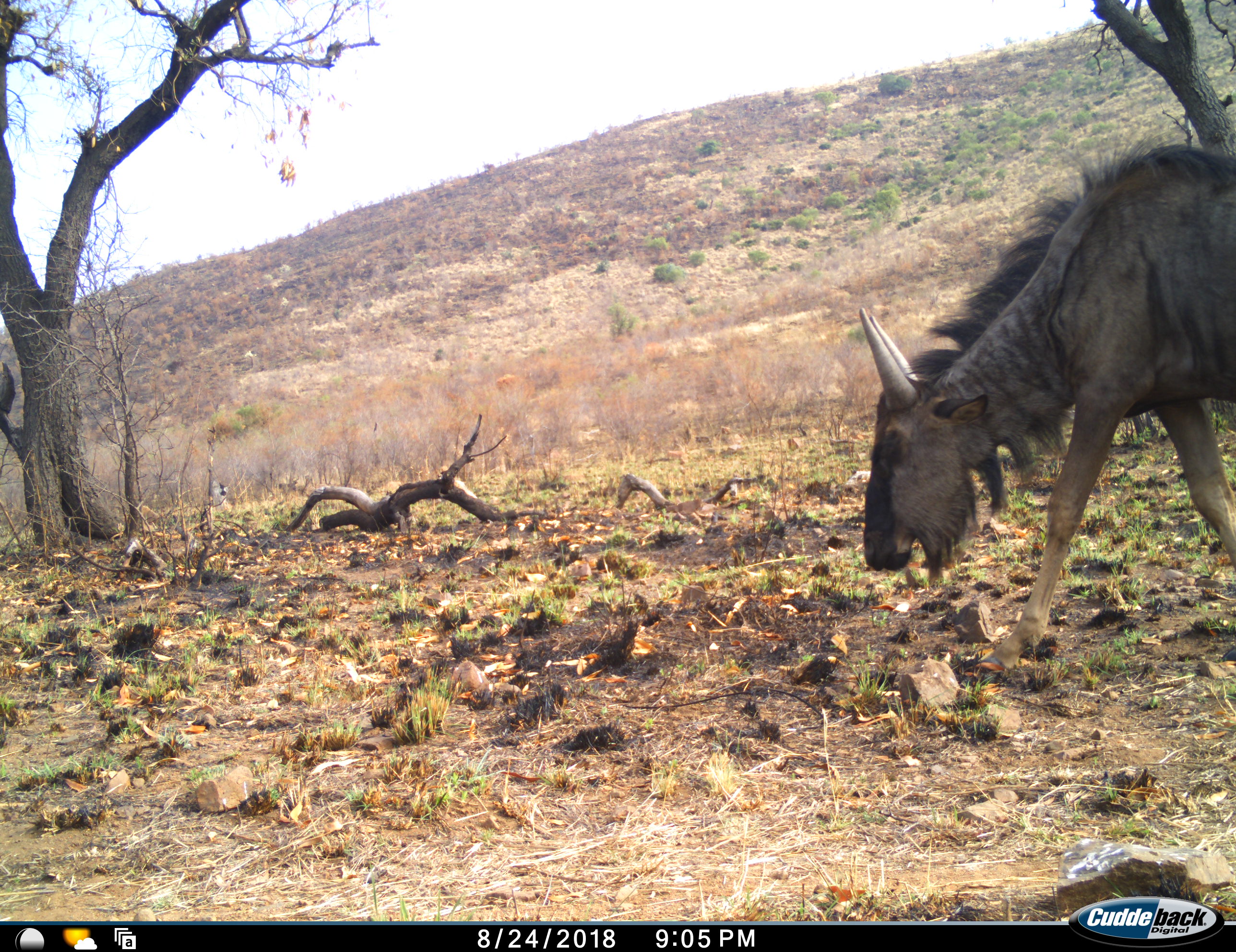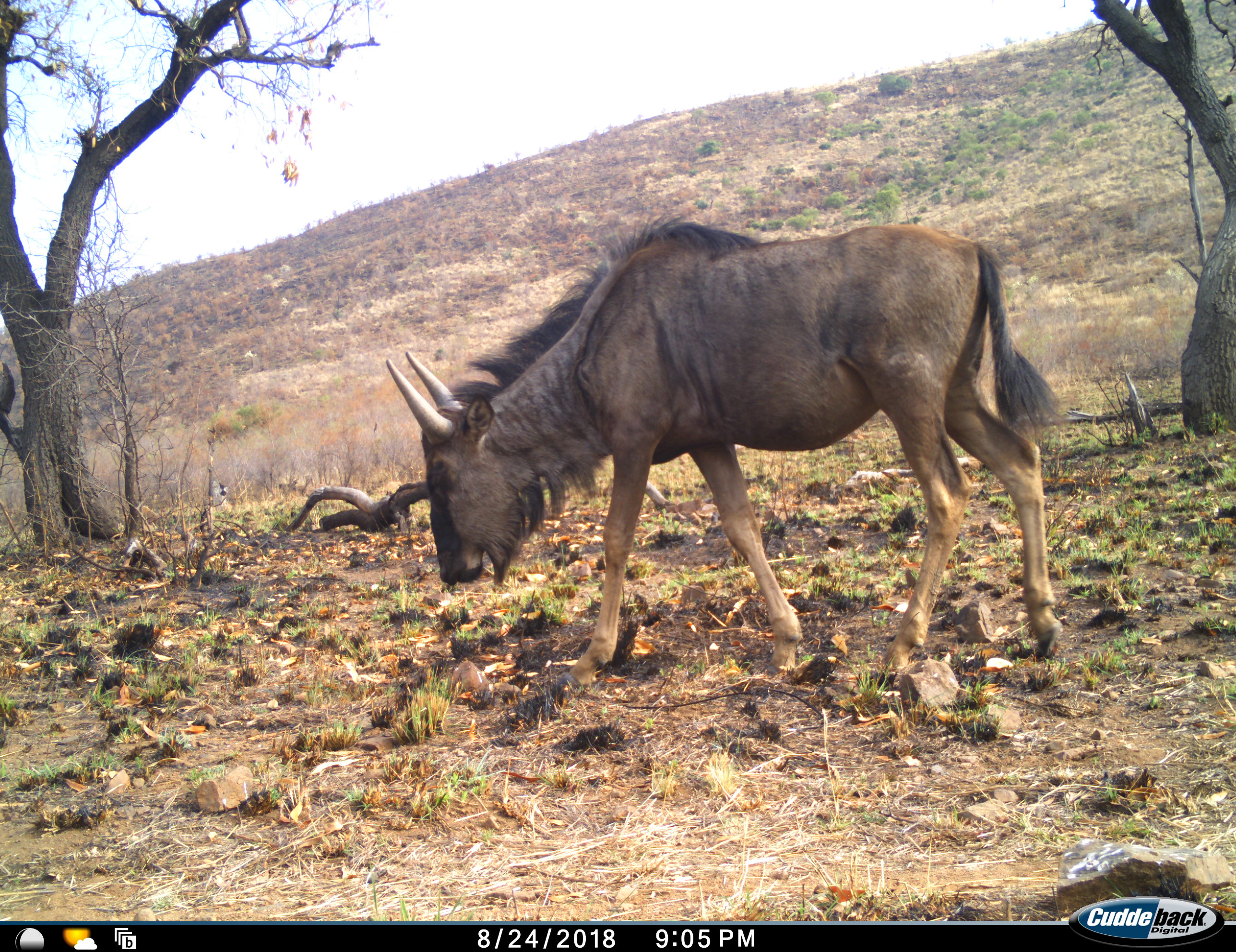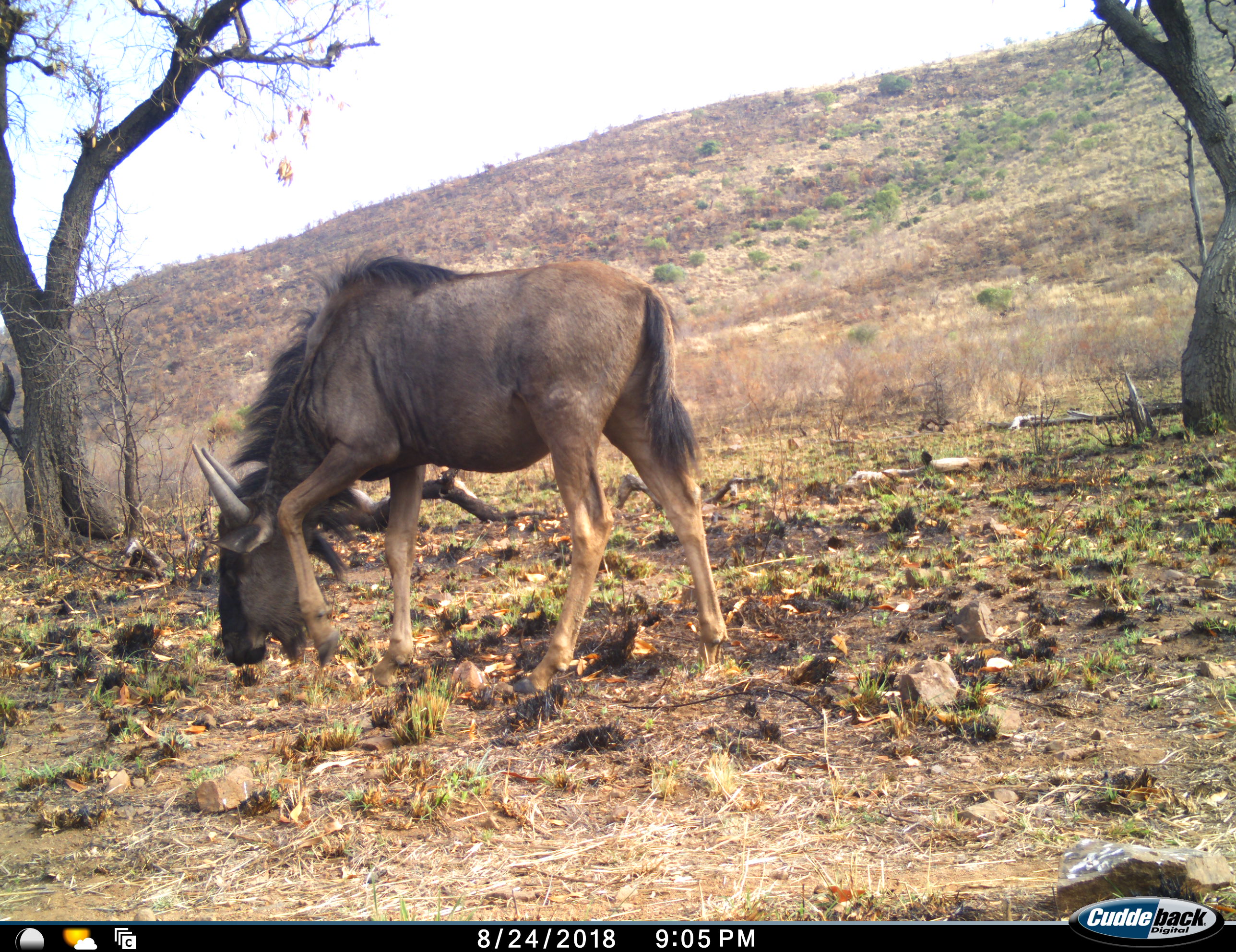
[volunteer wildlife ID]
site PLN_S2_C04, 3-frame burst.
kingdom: Animalia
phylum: Chordata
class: Mammalia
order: Artiodactyla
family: Bovidae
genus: Connochaetes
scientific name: Connochaetes taurinus taurinus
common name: blue wildebeest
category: wildebeestblue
Wildebeestblue (blue wildebeest) (Connochaetes taurinus taurinus), count 1. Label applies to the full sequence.